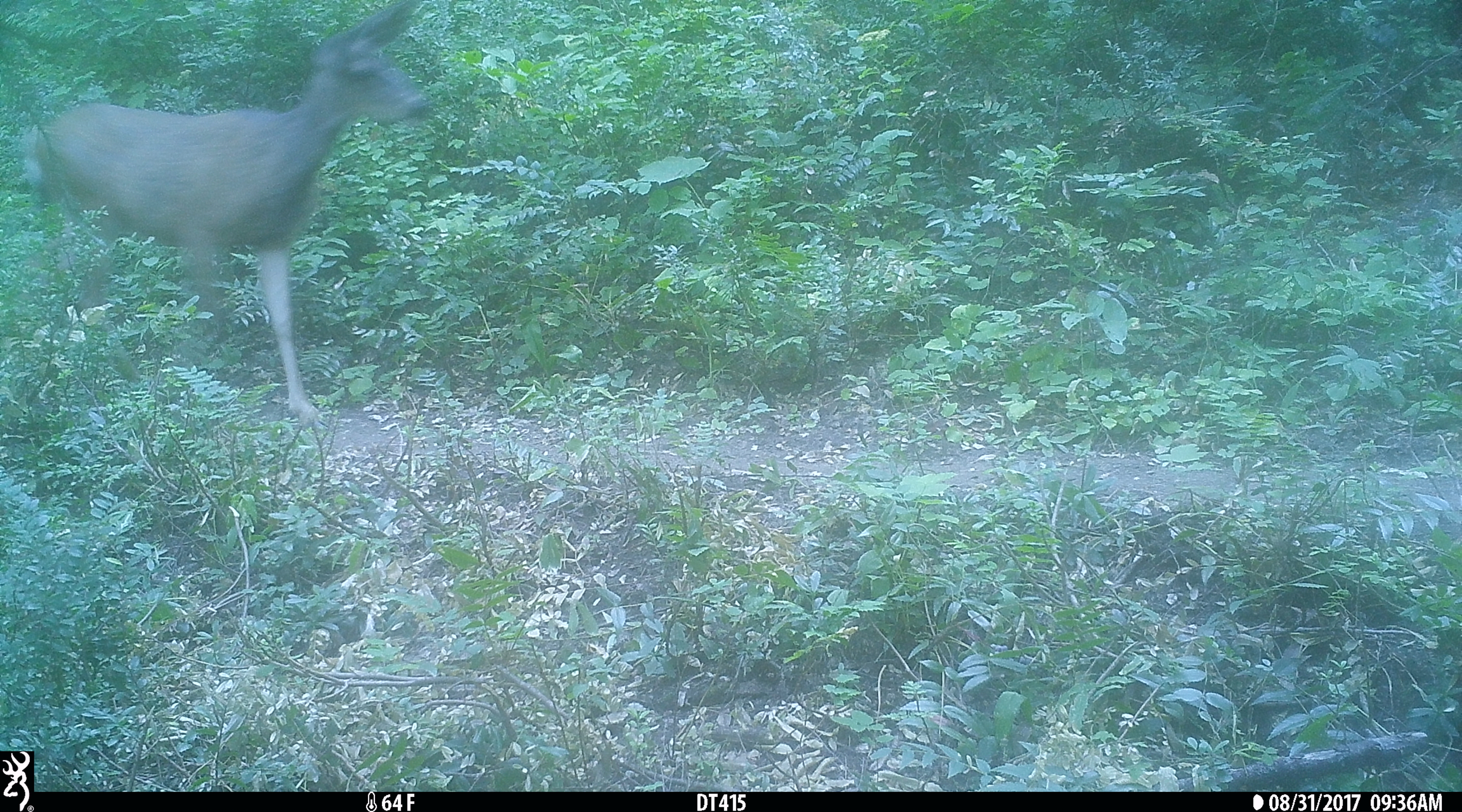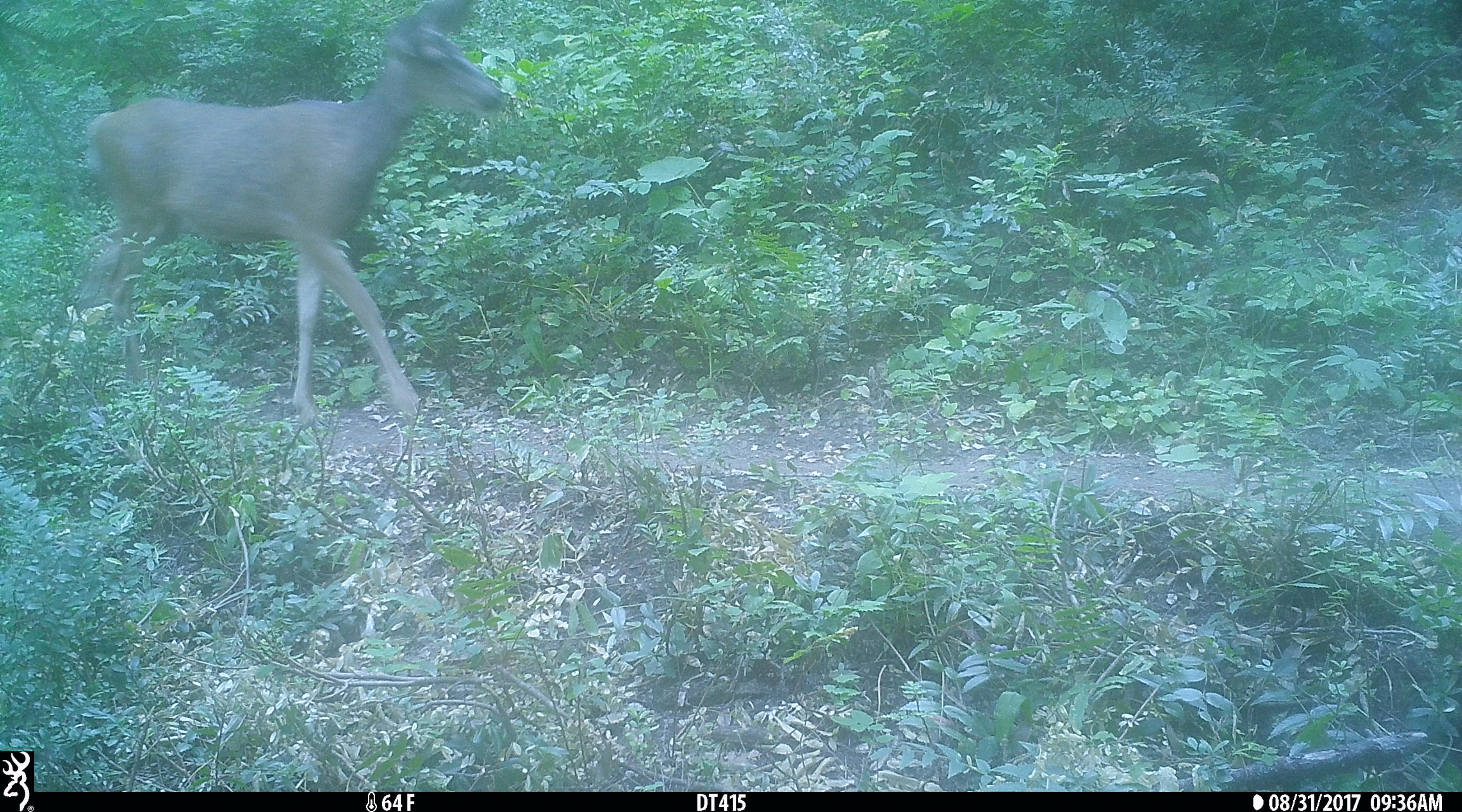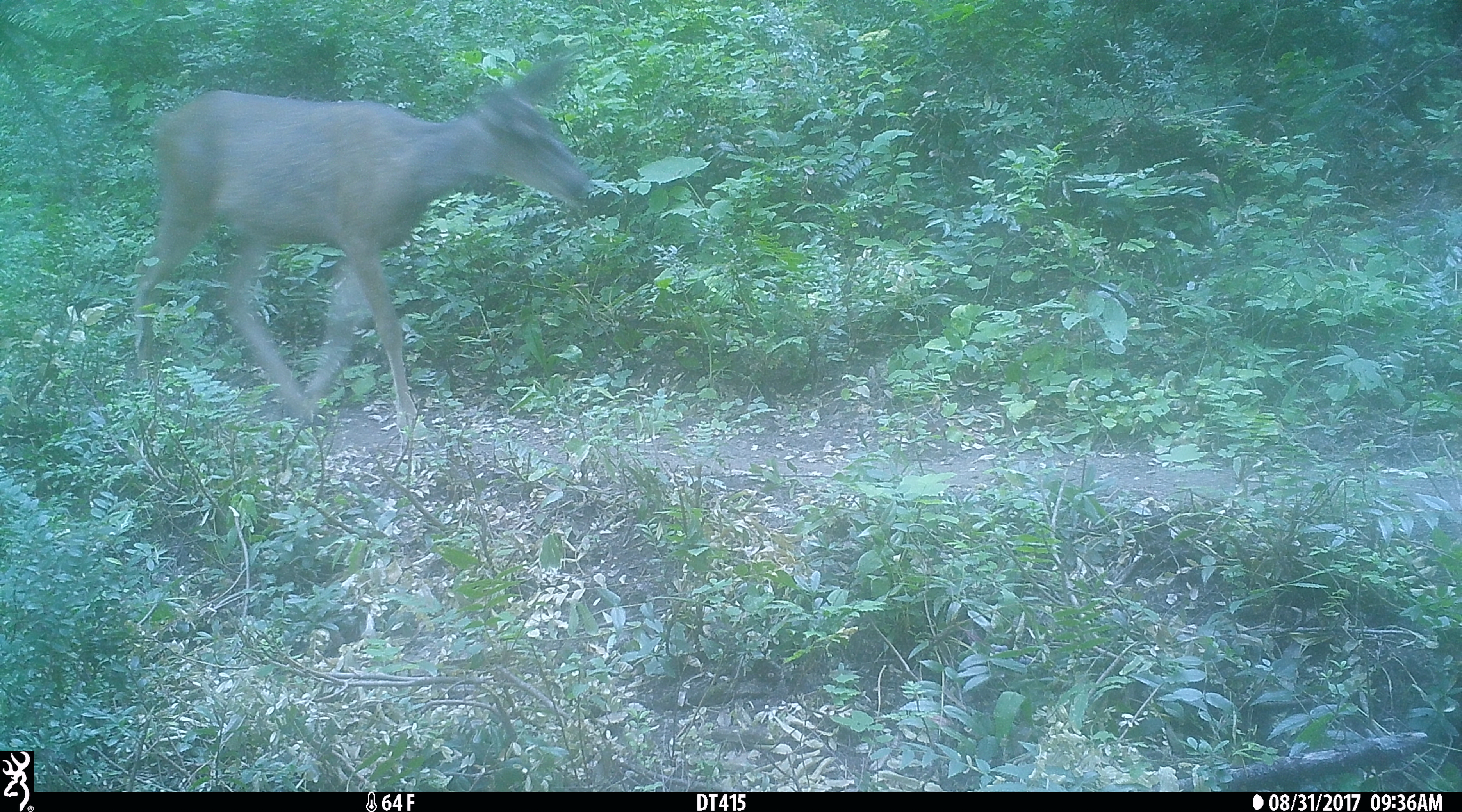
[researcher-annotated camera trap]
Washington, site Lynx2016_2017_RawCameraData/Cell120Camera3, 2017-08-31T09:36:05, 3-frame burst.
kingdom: Animalia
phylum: Chordata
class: Mammalia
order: Artiodactyla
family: Cervidae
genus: Odocoileus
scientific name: Odocoileus hemionus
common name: mule deer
Odocoileus hemionus (mule deer). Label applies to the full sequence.